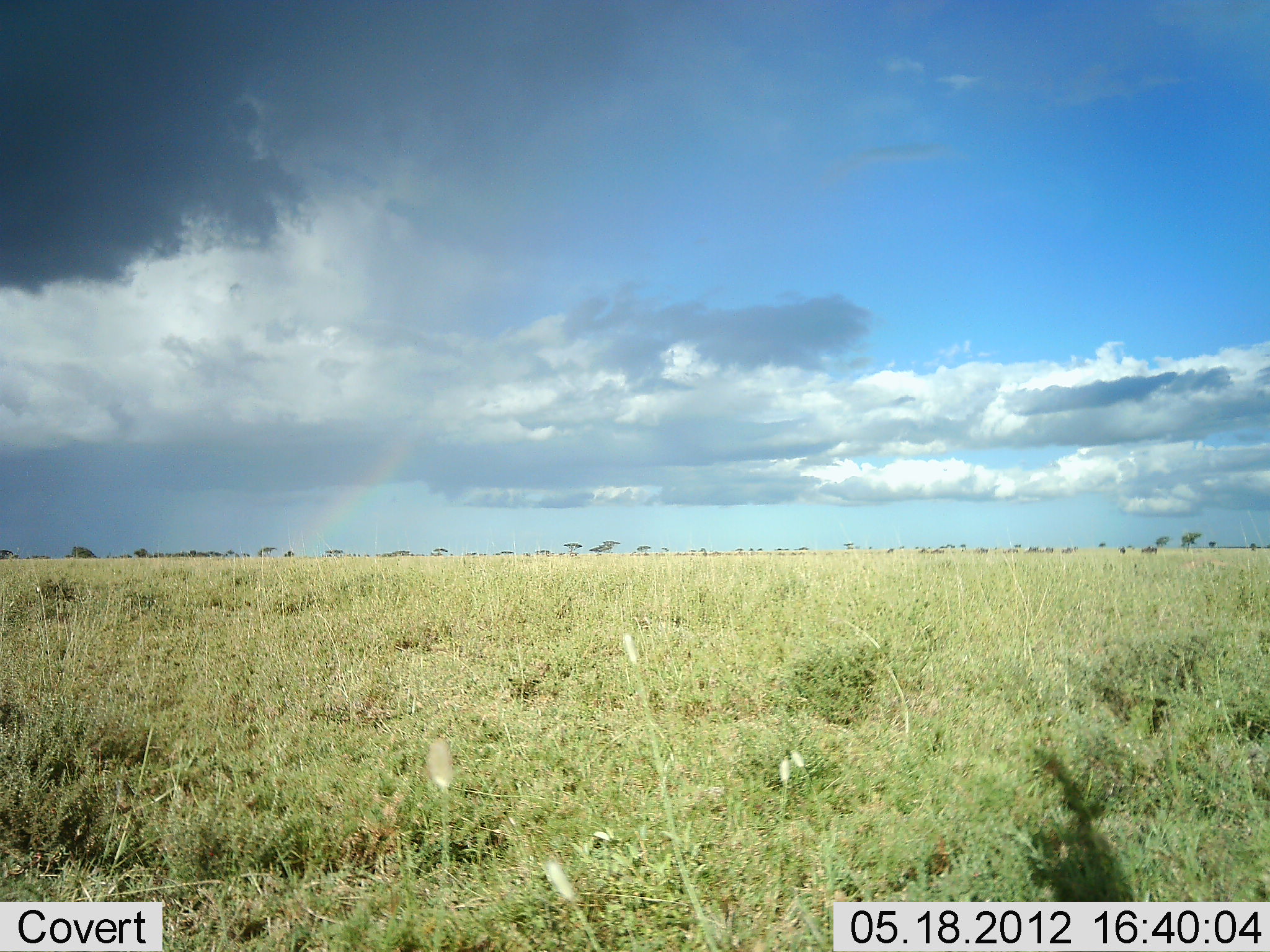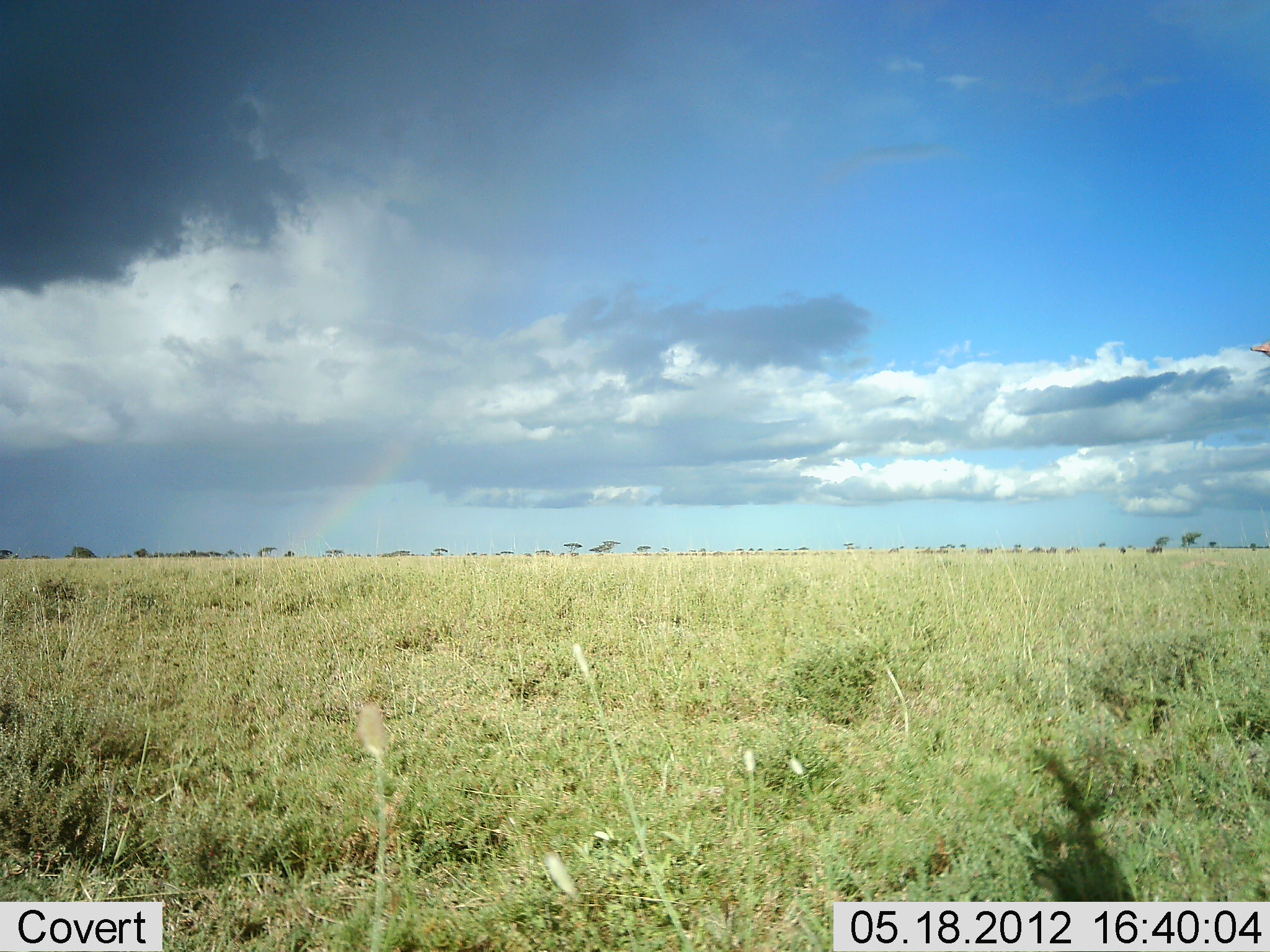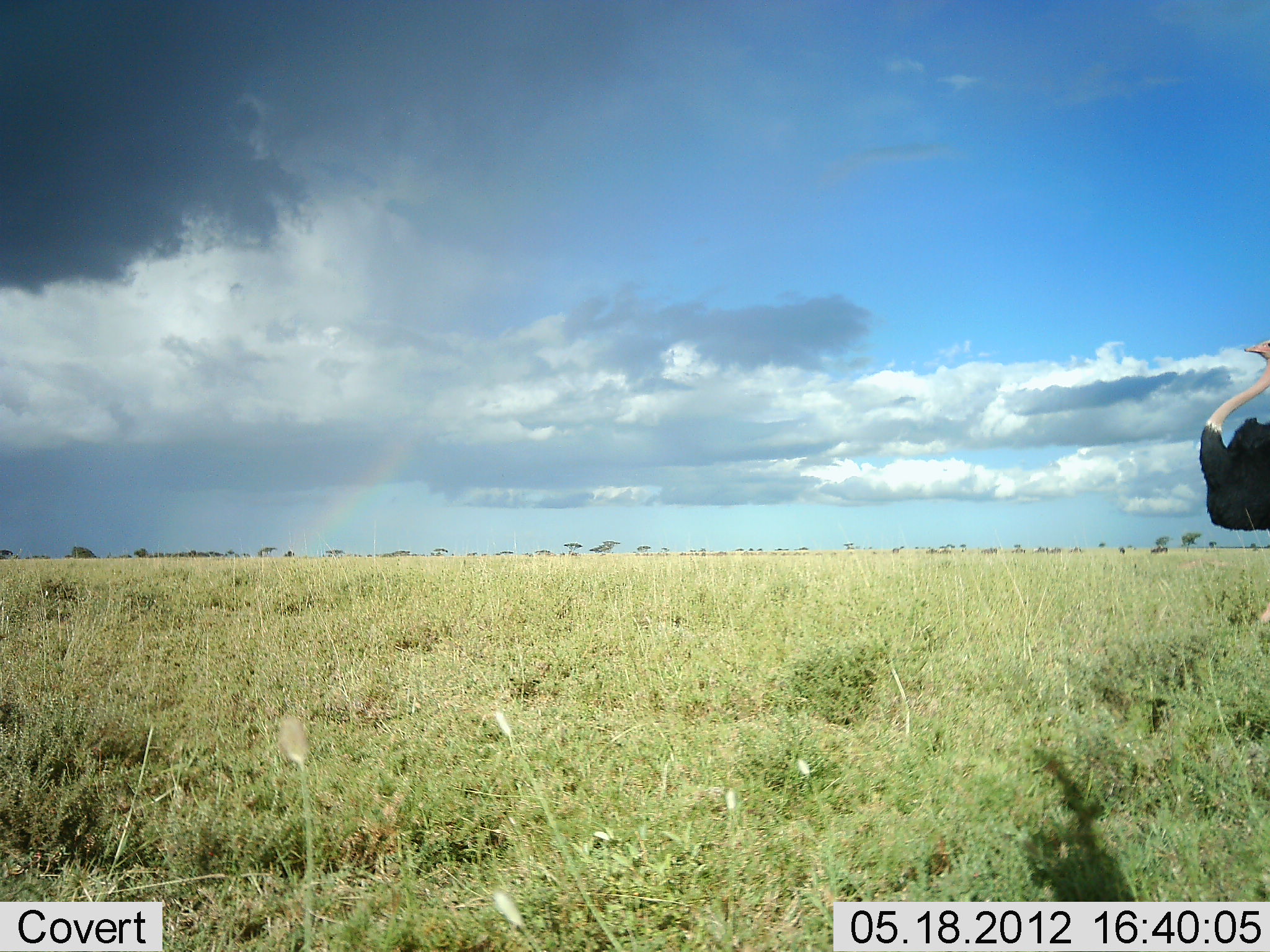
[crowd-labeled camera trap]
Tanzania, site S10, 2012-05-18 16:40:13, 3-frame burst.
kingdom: Animalia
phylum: Chordata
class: Aves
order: Struthioniformes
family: Struthionidae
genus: Struthio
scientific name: Struthio camelus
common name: ostrich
Ostrich (Struthio camelus), count 1. Behavior (volunteer vote fractions): standing 8%, resting 0%, moving 100%, interacting 0%. Young present (vote fraction): 0%. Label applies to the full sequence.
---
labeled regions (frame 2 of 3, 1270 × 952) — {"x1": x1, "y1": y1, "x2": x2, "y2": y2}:
animal: {"x1": 1249, "y1": 342, "x2": 1270, "y2": 357}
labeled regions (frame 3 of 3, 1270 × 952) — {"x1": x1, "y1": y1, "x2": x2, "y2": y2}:
animal: {"x1": 1197, "y1": 339, "x2": 1270, "y2": 532}